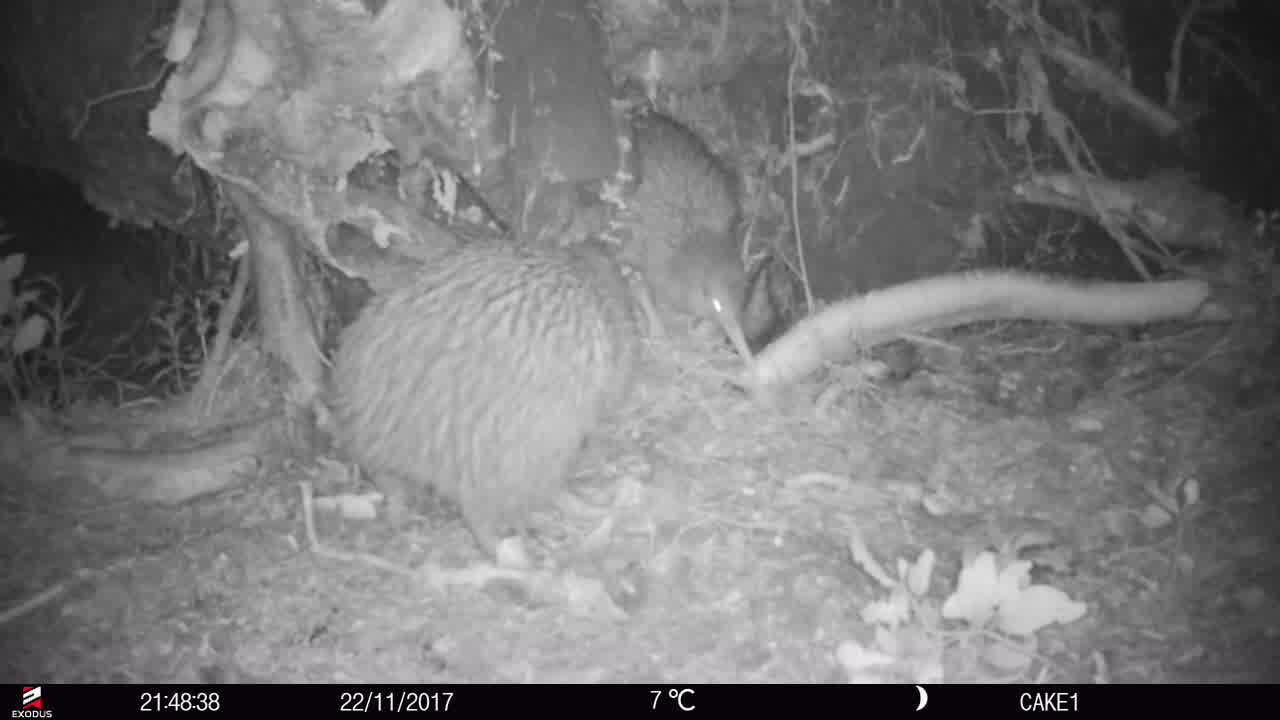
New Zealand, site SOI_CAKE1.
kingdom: Animalia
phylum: Chordata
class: Aves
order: Apterygiformes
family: Apterygidae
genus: Apteryx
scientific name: Apteryx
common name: kiwi